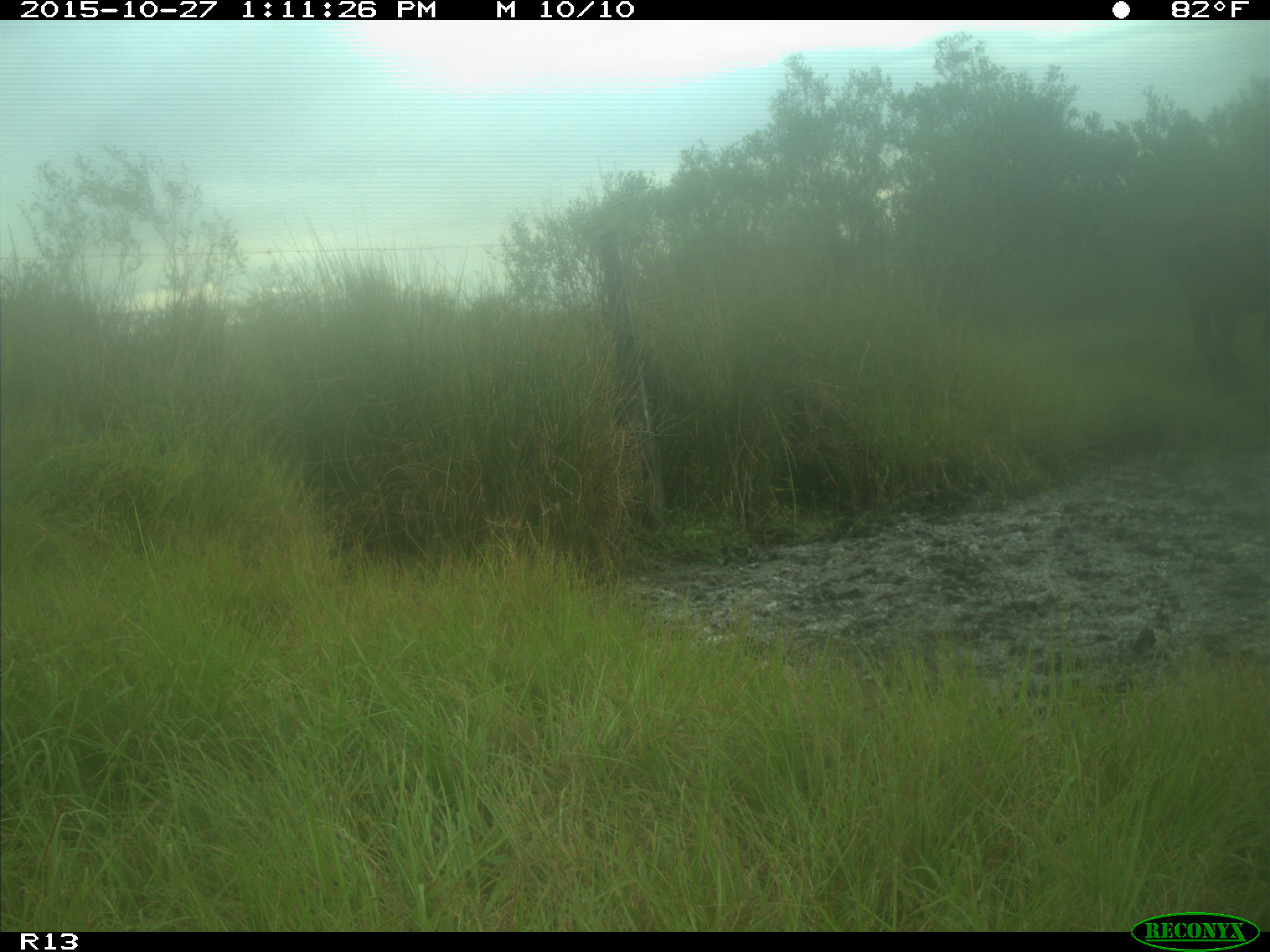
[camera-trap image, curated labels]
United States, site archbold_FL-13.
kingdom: Animalia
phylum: Chordata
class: Mammalia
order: Artiodactyla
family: Bovidae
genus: Bos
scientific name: Bos taurus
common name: domestic cow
Bos taurus (domestic cow).